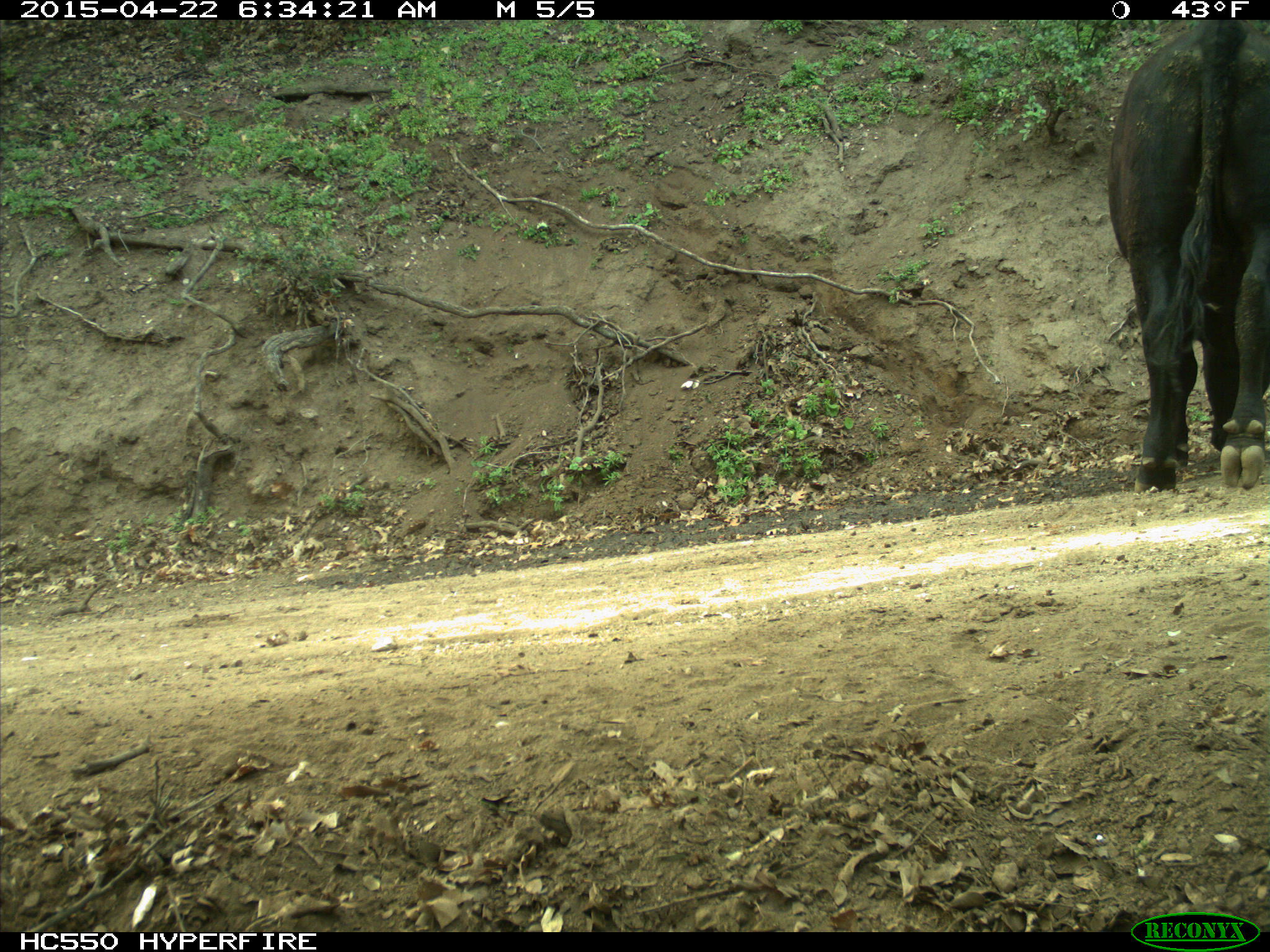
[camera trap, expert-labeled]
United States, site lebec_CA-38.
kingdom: Animalia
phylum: Chordata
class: Mammalia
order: Artiodactyla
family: Bovidae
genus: Bos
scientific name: Bos taurus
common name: domestic cow